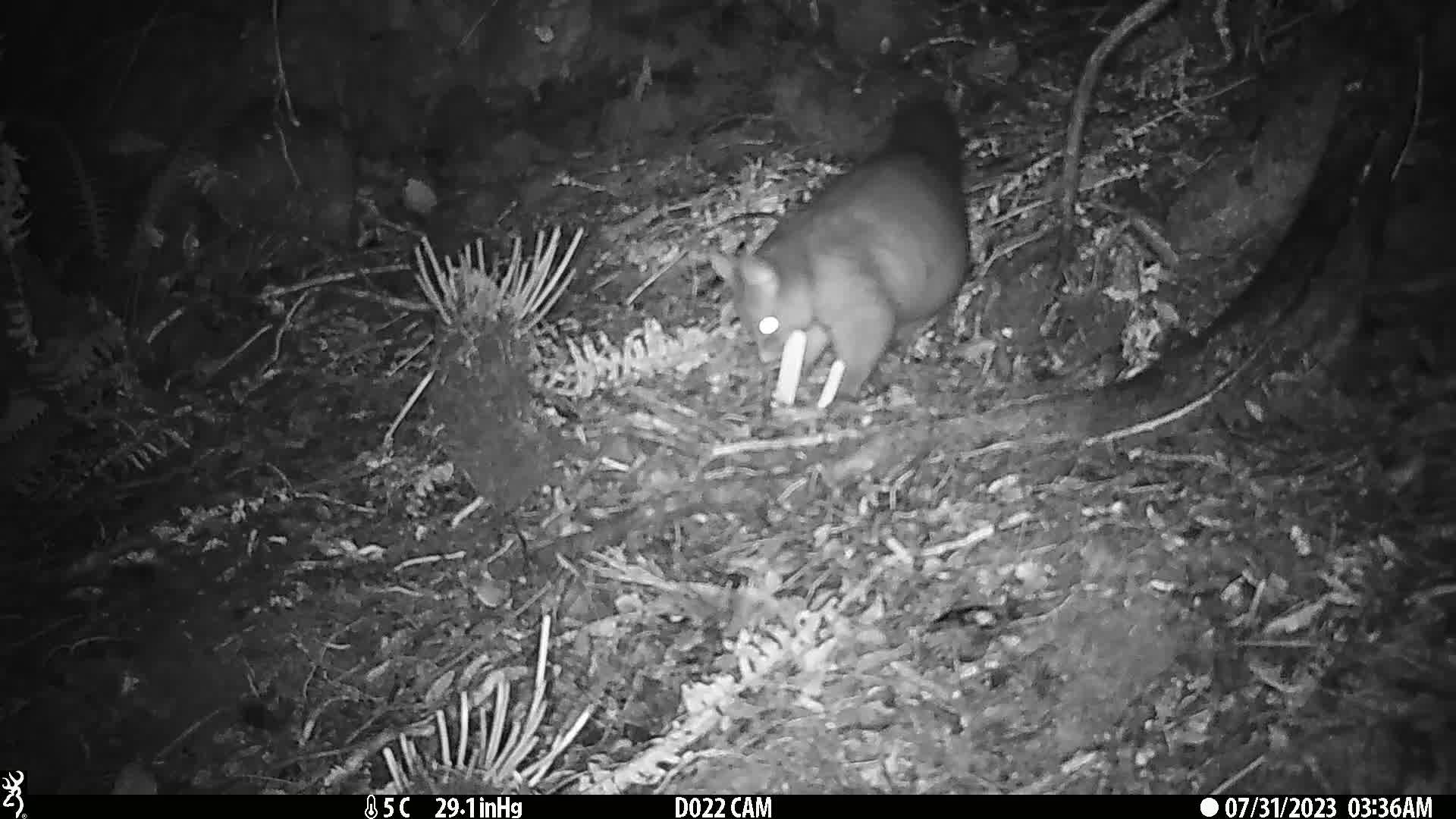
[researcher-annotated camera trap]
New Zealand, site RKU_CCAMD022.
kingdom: Animalia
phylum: Chordata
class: Mammalia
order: Diprotodontia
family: Phalangeridae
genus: Trichosurus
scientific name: Trichosurus vulpecula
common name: common brushtail possum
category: possum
Possum (common brushtail possum) (Trichosurus vulpecula).